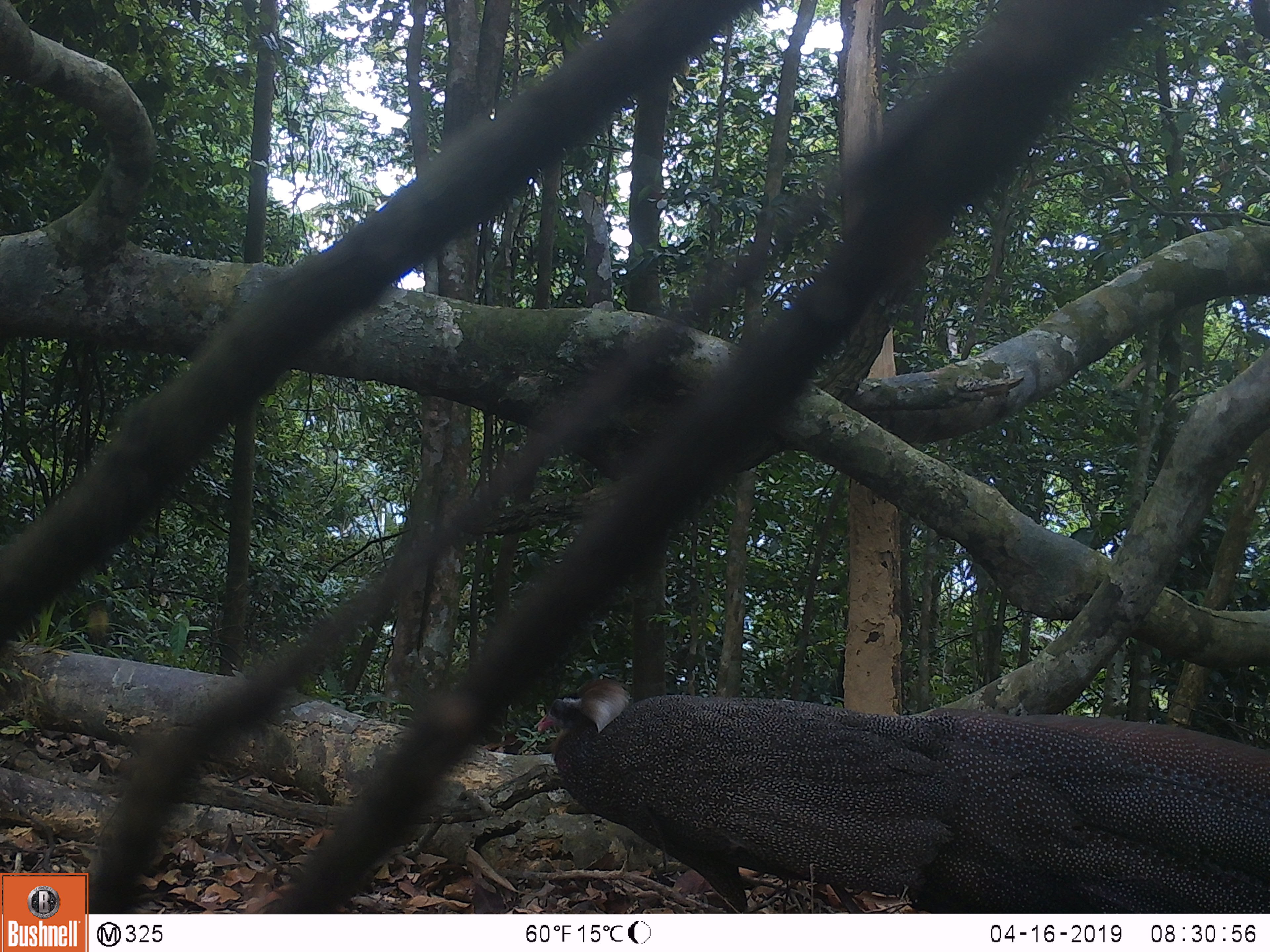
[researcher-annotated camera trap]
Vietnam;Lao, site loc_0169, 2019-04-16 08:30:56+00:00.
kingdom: Animalia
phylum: Chordata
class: Aves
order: Galliformes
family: Phasianidae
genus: Rheinardia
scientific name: Rheinardia ocellata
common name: crested argus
Crested argus (Rheinardia ocellata). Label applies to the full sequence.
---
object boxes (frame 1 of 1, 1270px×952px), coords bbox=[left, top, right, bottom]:
crested argus: bbox=[535, 679, 1270, 913]